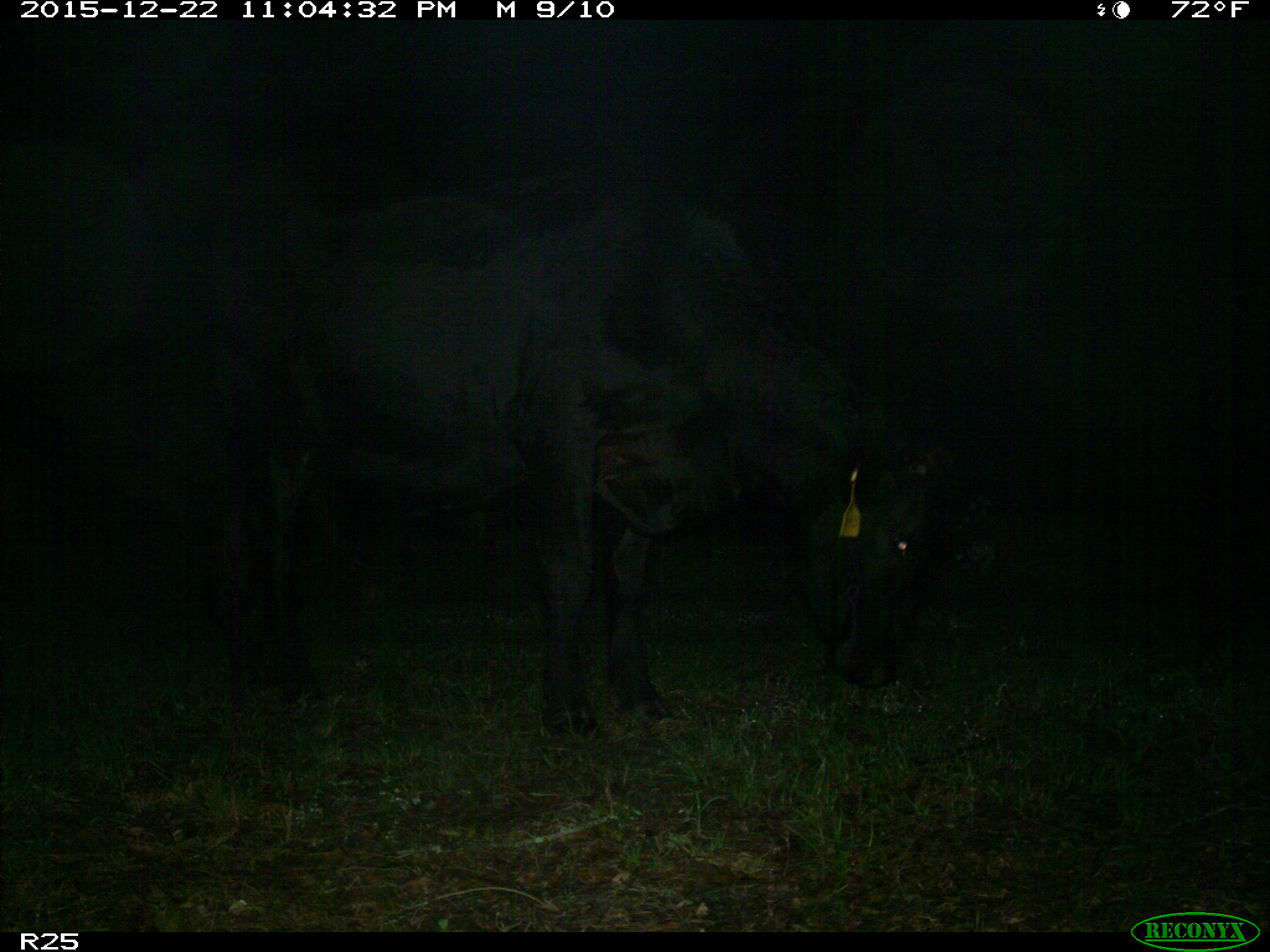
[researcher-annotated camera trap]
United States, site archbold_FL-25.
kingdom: Animalia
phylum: Chordata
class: Mammalia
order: Artiodactyla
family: Bovidae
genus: Bos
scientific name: Bos taurus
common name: domestic cow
Bos taurus (domestic cow).